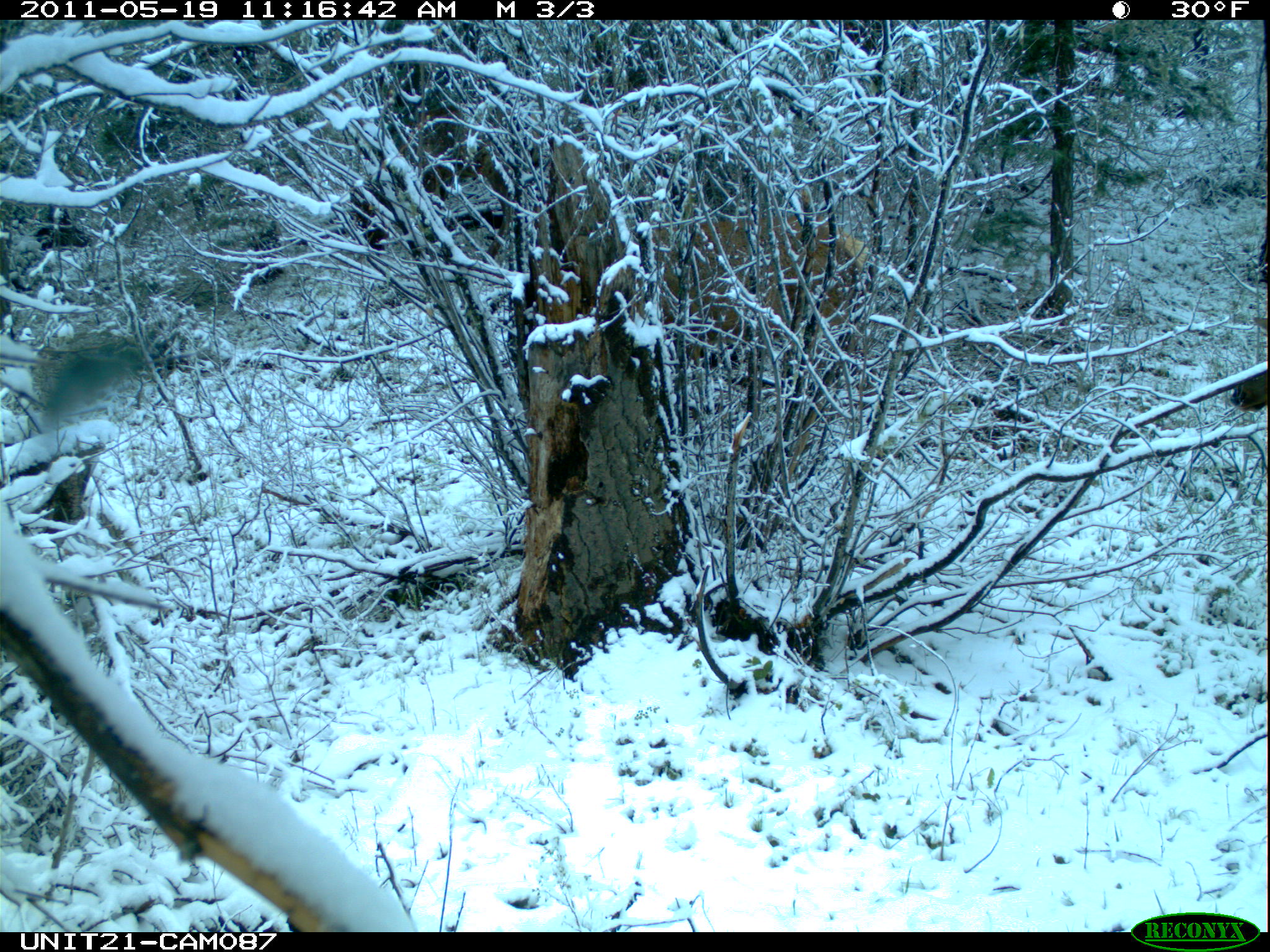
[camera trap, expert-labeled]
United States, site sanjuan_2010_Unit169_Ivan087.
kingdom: Animalia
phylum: Chordata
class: Mammalia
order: Artiodactyla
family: Cervidae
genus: Cervus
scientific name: Cervus elaphus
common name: red deer